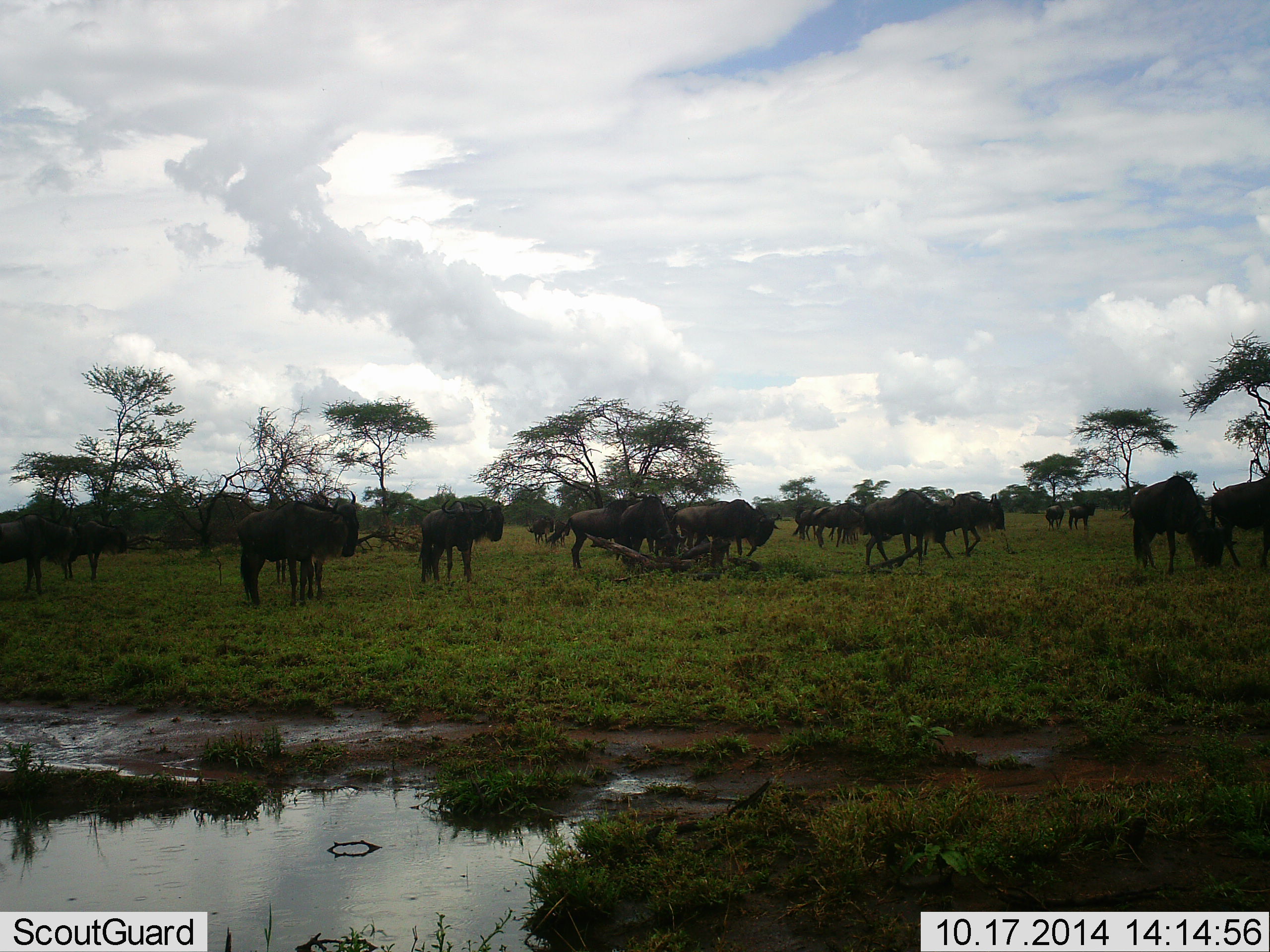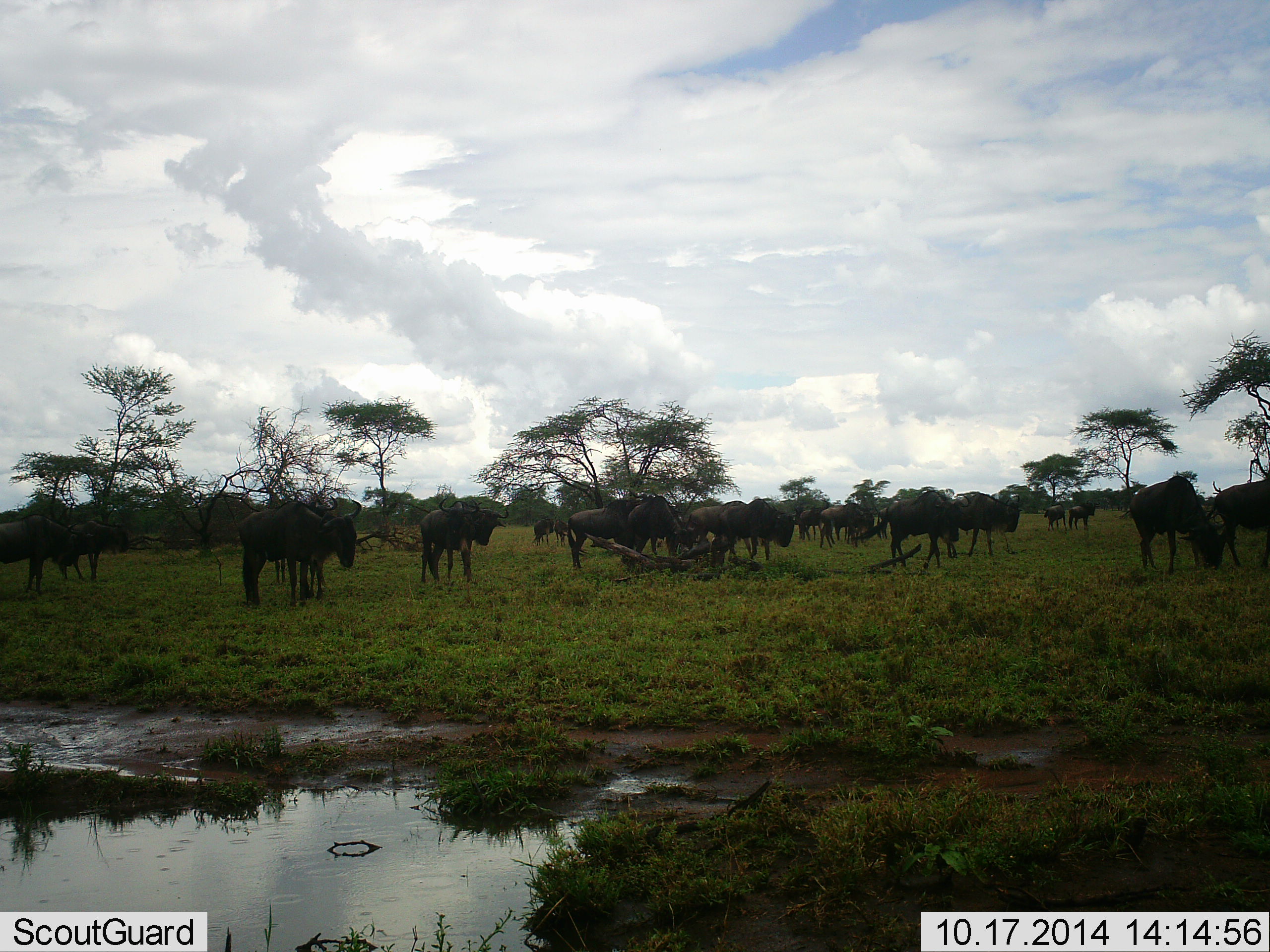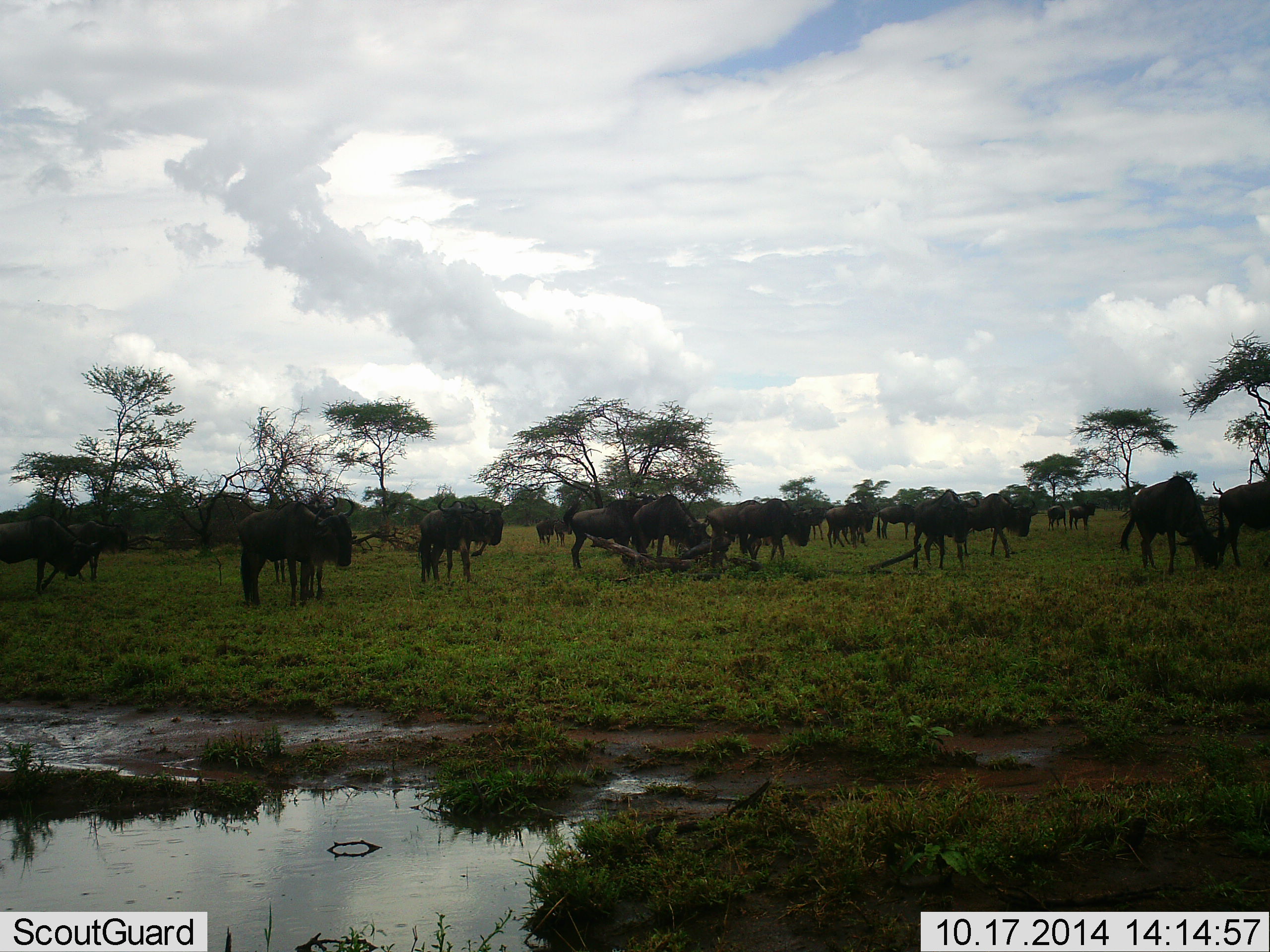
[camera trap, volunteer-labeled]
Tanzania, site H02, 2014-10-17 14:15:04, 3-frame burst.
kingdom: Animalia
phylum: Chordata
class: Mammalia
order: Artiodactyla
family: Bovidae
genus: Connochaetes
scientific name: Connochaetes taurinus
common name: blue wildebeest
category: wildebeest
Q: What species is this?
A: Wildebeest (blue wildebeest) (Connochaetes taurinus).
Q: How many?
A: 11-50.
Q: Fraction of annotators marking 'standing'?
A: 60%.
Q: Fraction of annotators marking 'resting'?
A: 10%.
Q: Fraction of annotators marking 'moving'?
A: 70%.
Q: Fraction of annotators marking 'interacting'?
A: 10%.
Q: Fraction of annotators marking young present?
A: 10%.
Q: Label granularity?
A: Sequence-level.